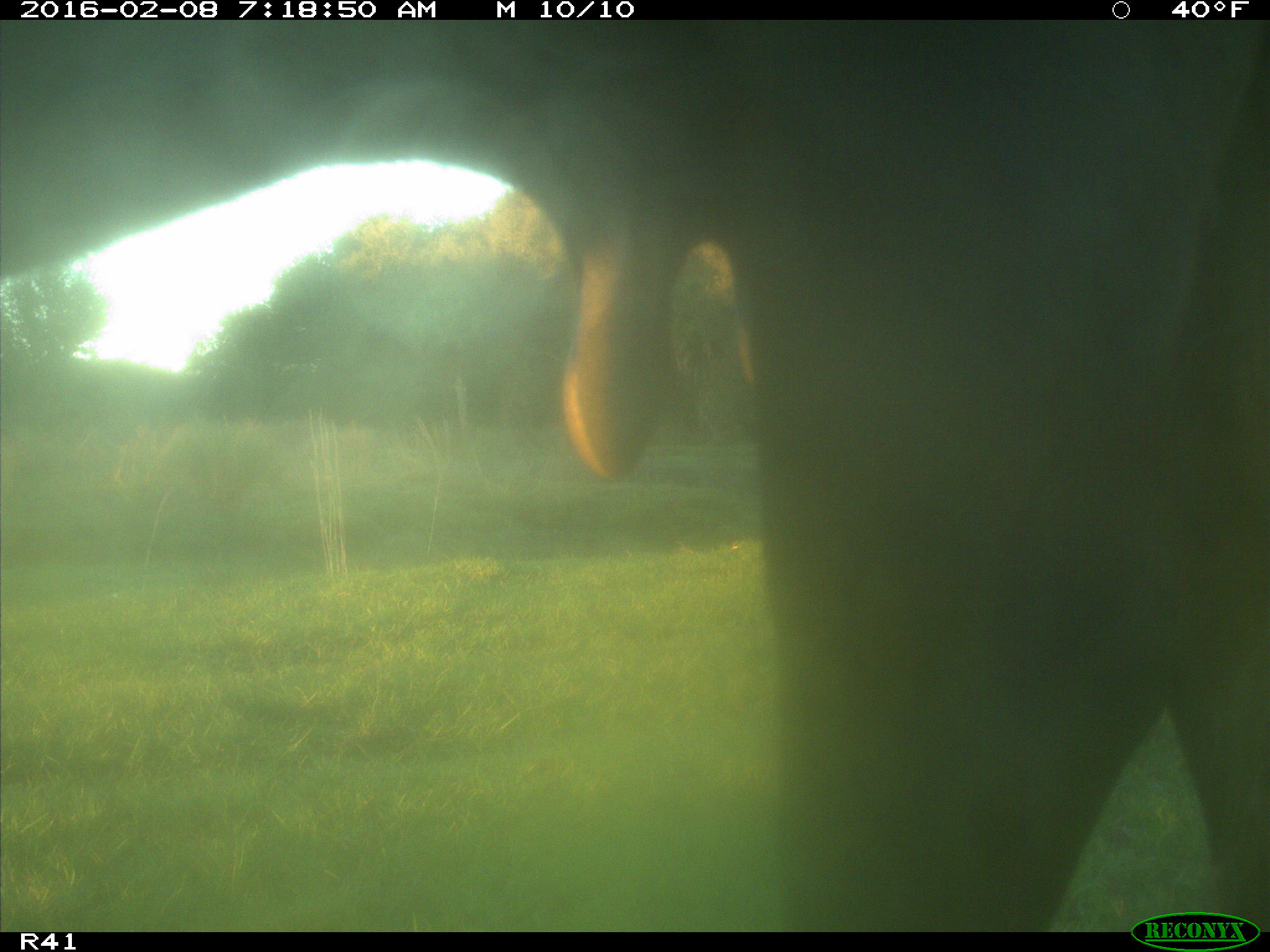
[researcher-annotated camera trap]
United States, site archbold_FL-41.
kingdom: Animalia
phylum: Chordata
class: Mammalia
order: Artiodactyla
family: Bovidae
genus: Bos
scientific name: Bos taurus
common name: domestic cow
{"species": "Bos taurus (domestic cow)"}